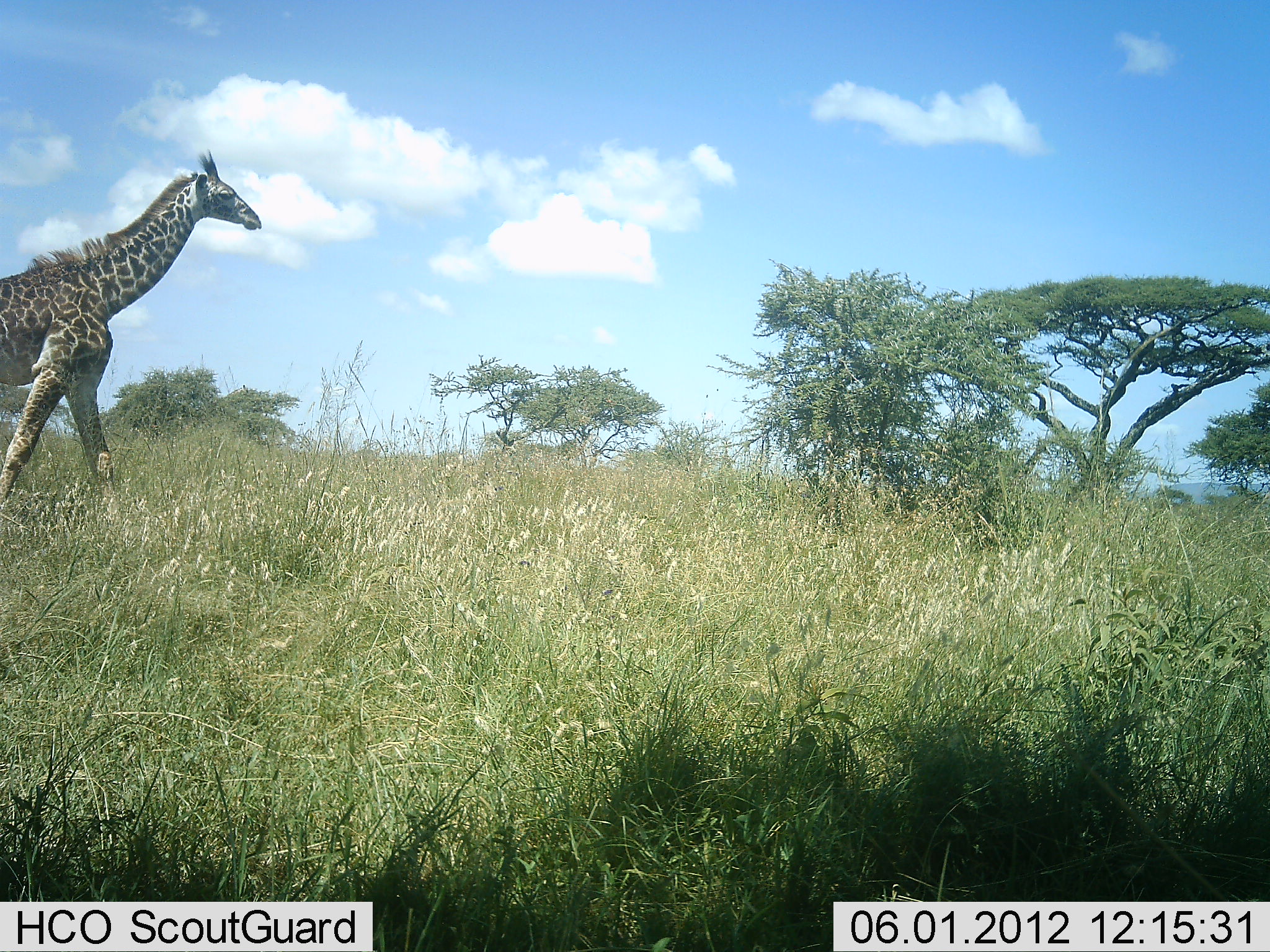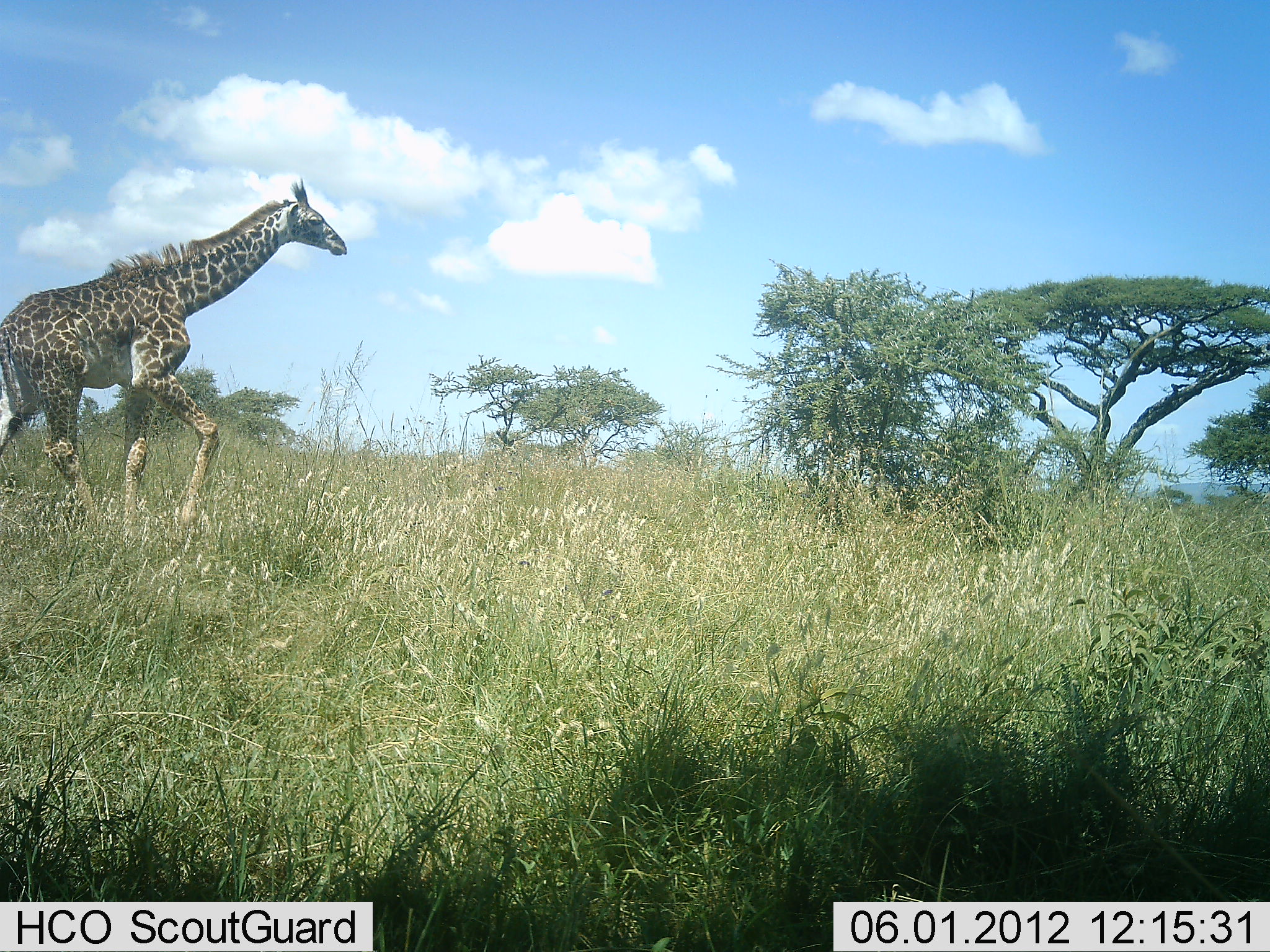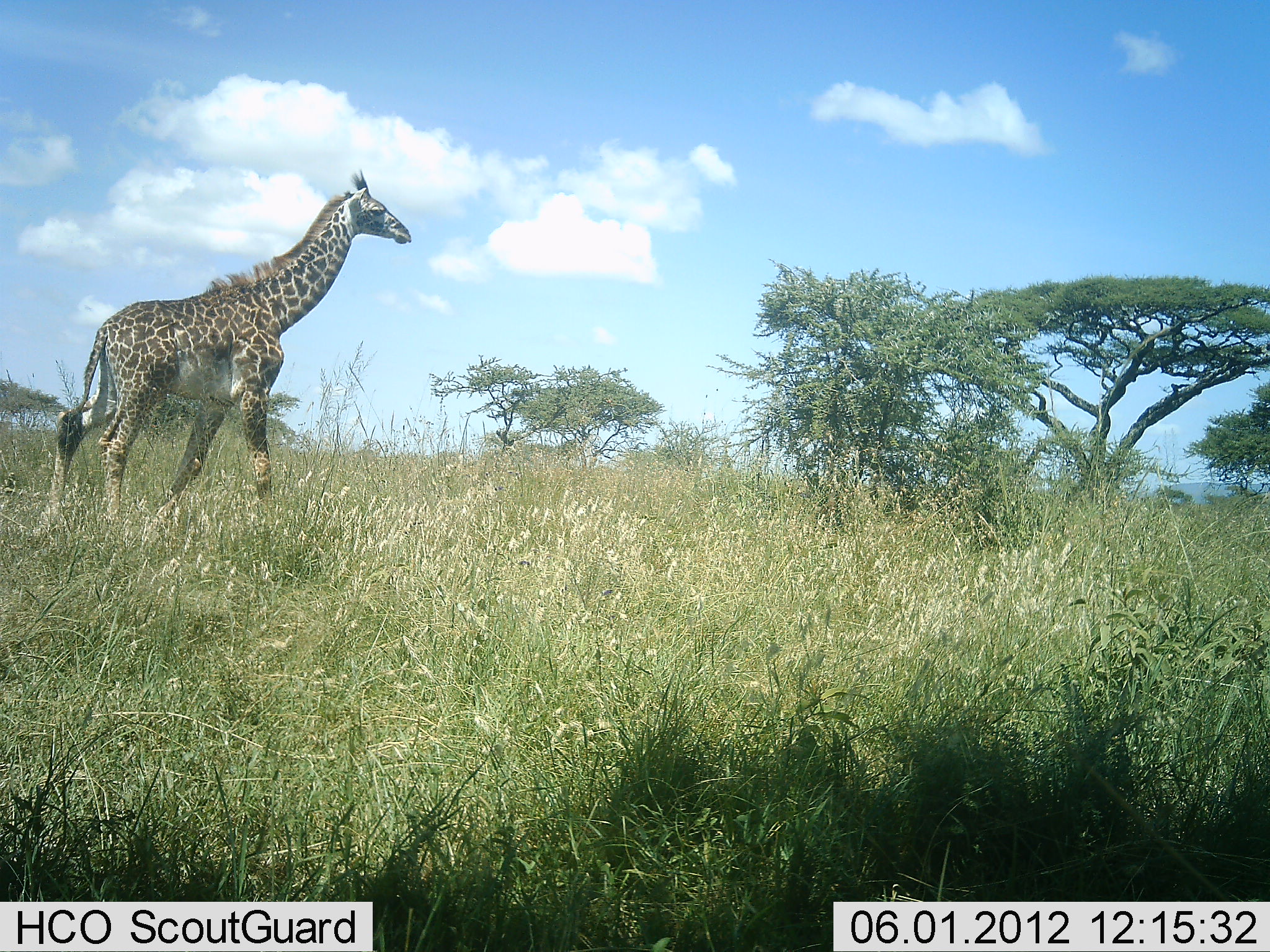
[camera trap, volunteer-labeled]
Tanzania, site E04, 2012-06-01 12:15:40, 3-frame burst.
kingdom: Animalia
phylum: Chordata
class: Mammalia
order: Artiodactyla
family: Giraffidae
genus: Giraffa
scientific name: Giraffa camelopardalis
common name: giraffe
Giraffe (Giraffa camelopardalis), count 1. Behavior (volunteer vote fractions): standing 0%, resting 0%, moving 100%, interacting 0%. Young present (vote fraction): 10%. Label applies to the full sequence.